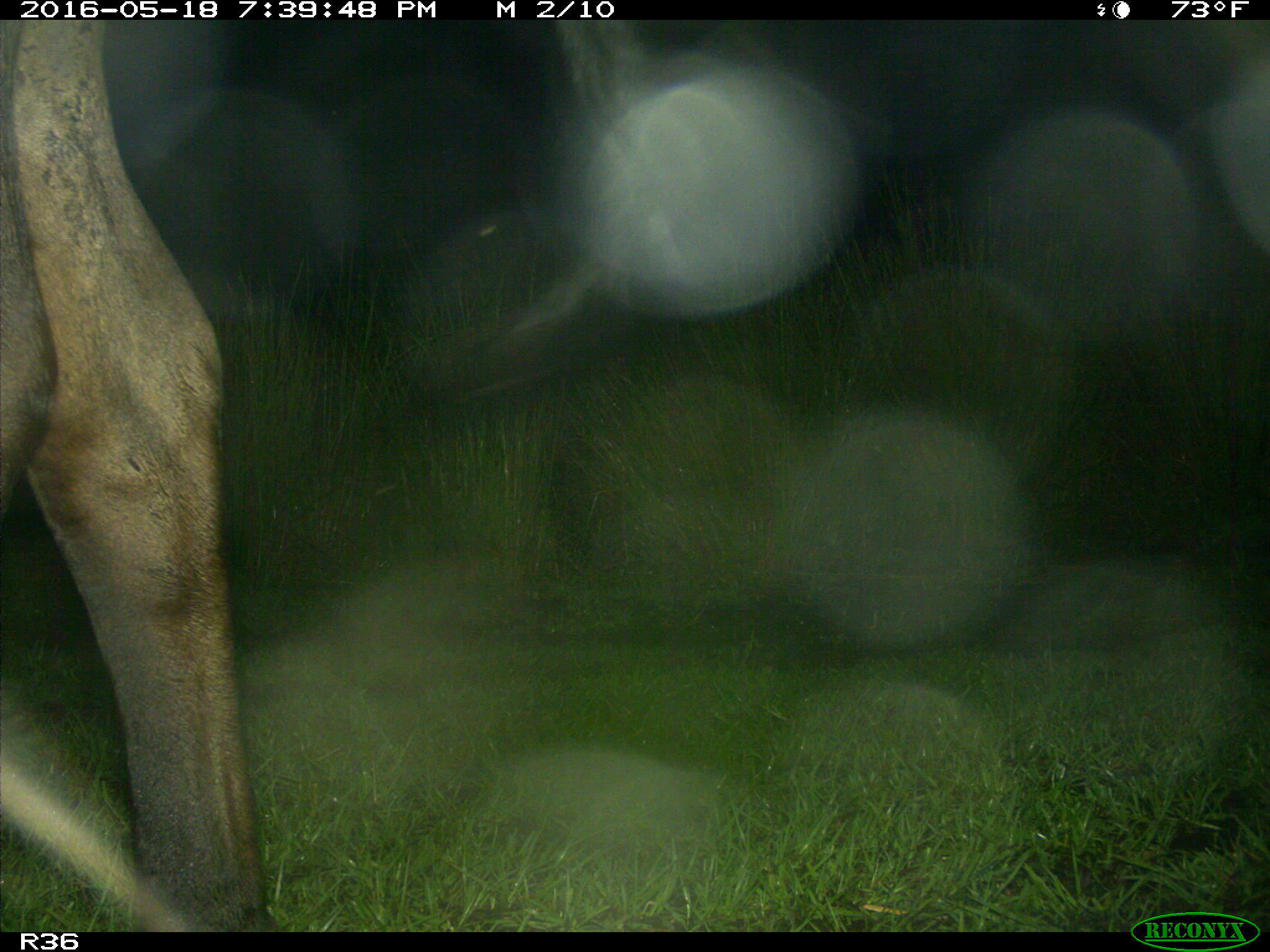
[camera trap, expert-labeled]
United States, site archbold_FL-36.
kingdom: Animalia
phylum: Chordata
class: Mammalia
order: Artiodactyla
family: Bovidae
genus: Bos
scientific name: Bos taurus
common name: domestic cow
Bos taurus (domestic cow).